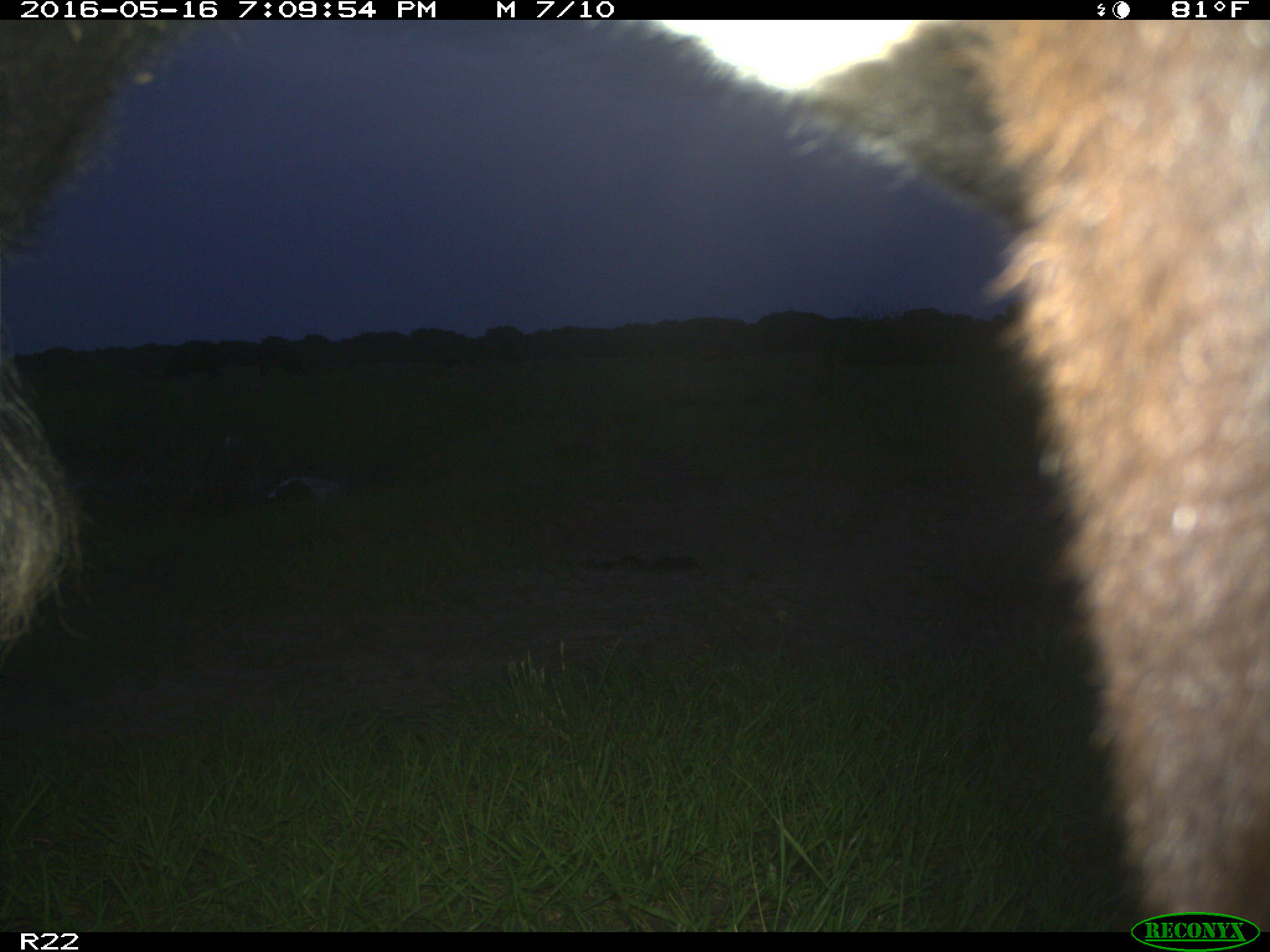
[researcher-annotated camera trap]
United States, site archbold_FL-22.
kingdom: Animalia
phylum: Chordata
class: Mammalia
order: Artiodactyla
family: Bovidae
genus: Bos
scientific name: Bos taurus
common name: domestic cow